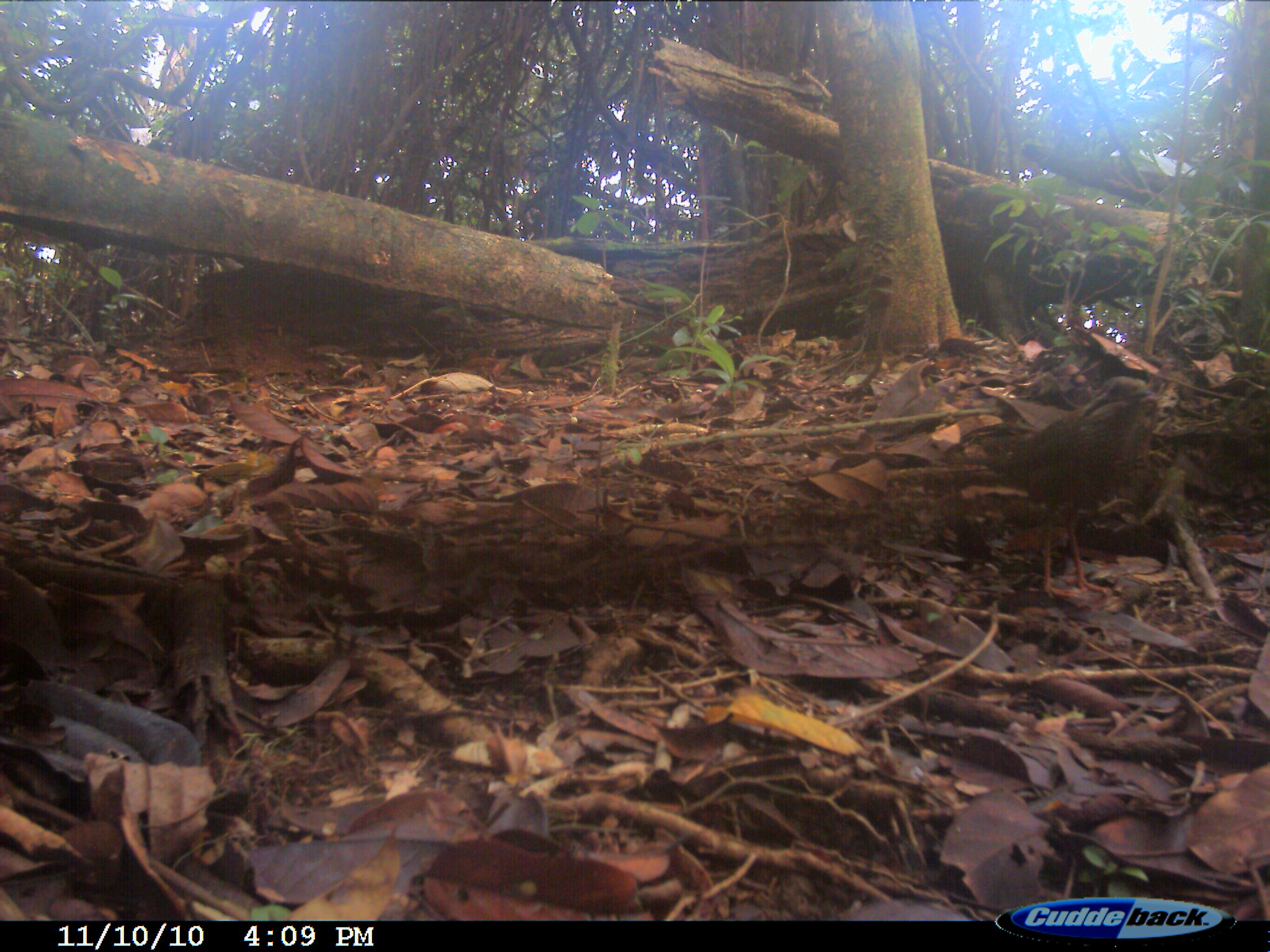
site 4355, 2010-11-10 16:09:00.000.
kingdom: Animalia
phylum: Chordata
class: Aves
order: Coraciiformes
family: Brachypteraciidae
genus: Brachypteracias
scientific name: Brachypteracias squamiger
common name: scaly ground-roller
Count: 1.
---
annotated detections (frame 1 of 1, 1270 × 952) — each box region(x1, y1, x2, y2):
brachypteracias squamiger: region(940, 373, 1171, 602)